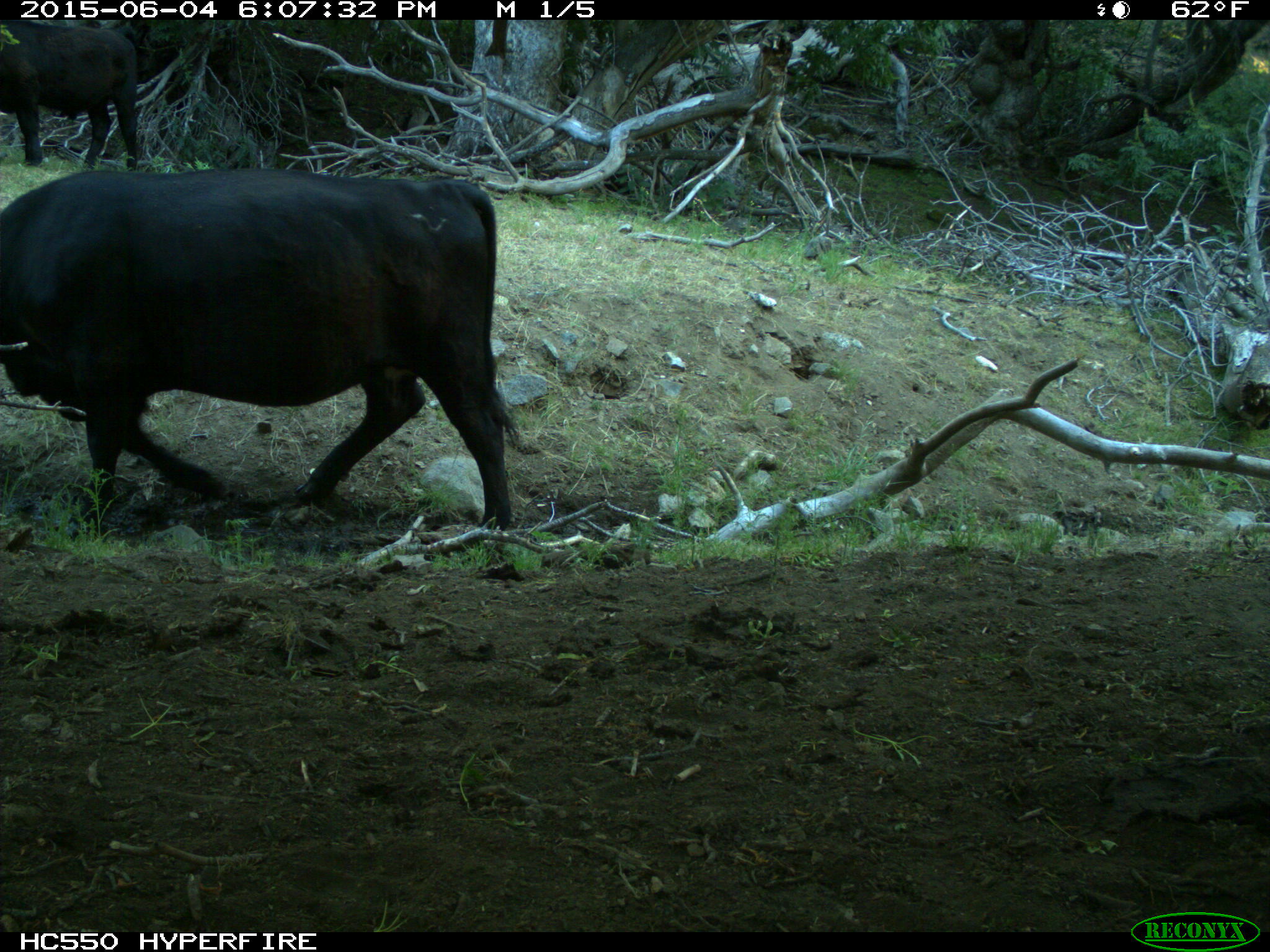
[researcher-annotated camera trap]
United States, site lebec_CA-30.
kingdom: Animalia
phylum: Chordata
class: Mammalia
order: Artiodactyla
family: Bovidae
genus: Bos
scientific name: Bos taurus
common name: domestic cow